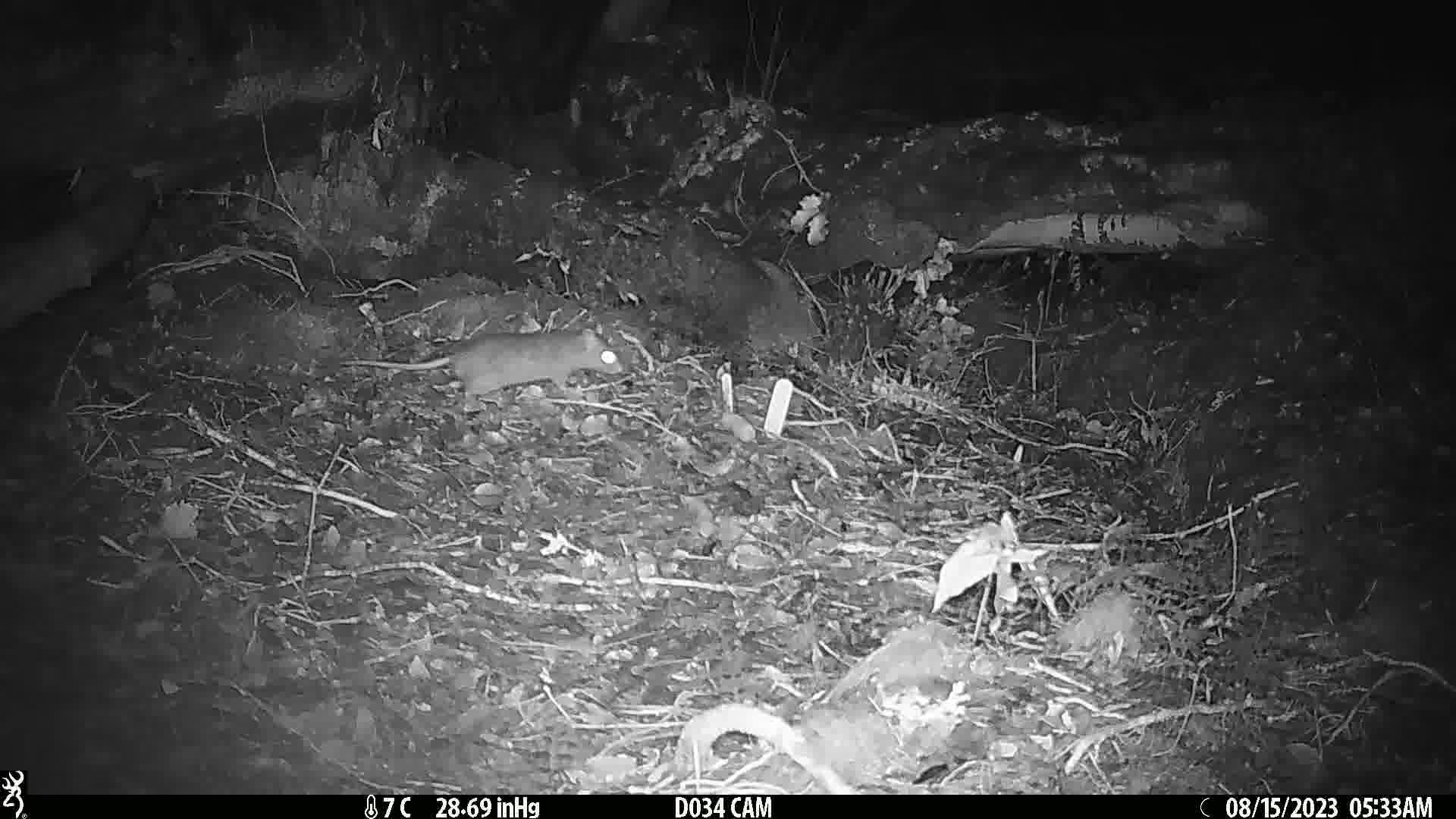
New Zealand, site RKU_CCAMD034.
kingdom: Animalia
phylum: Chordata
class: Mammalia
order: Rodentia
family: Muridae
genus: Rattus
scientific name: Rattus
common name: rat